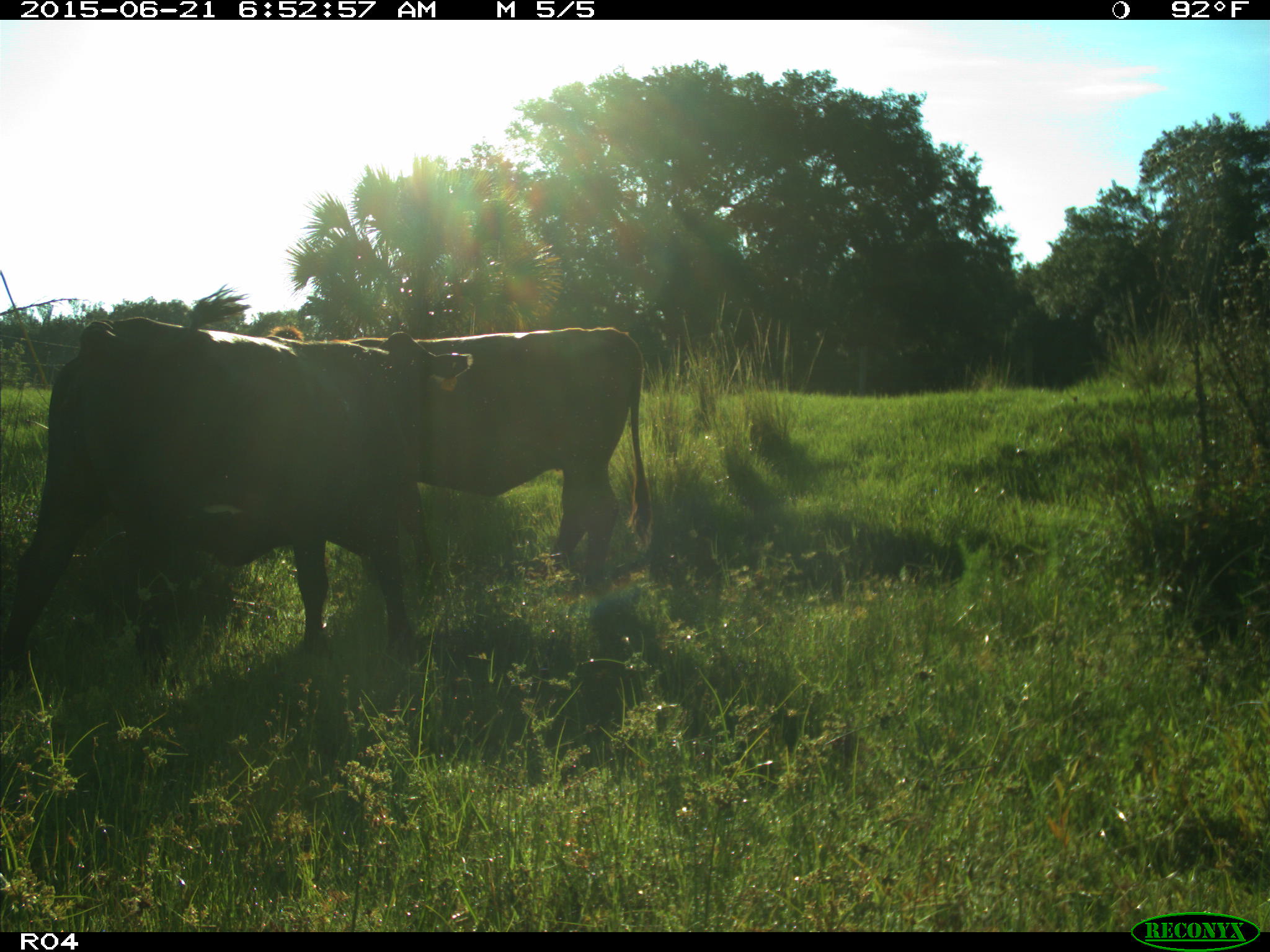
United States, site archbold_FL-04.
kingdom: Animalia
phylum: Chordata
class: Mammalia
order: Artiodactyla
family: Bovidae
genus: Bos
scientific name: Bos taurus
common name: domestic cow